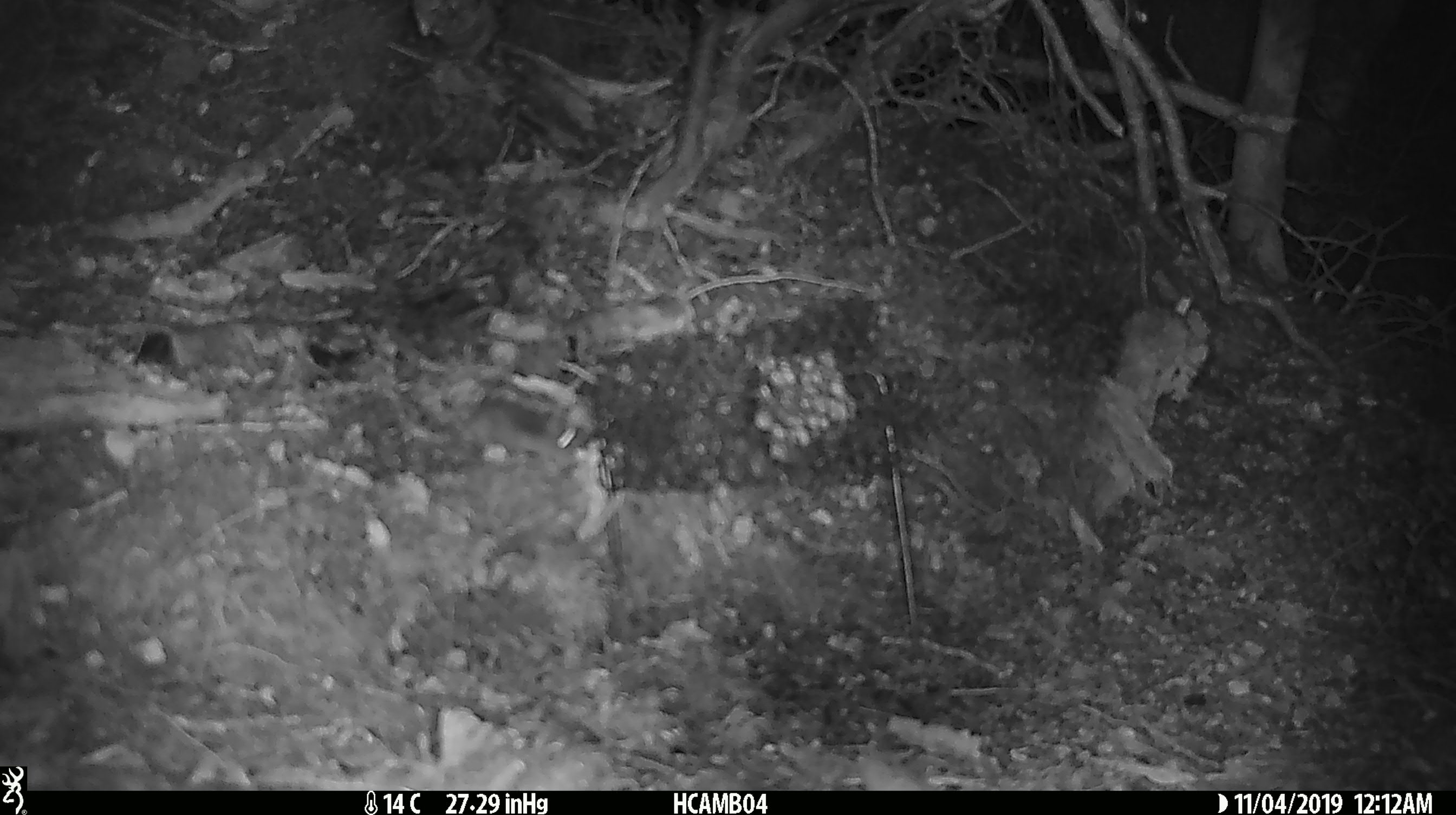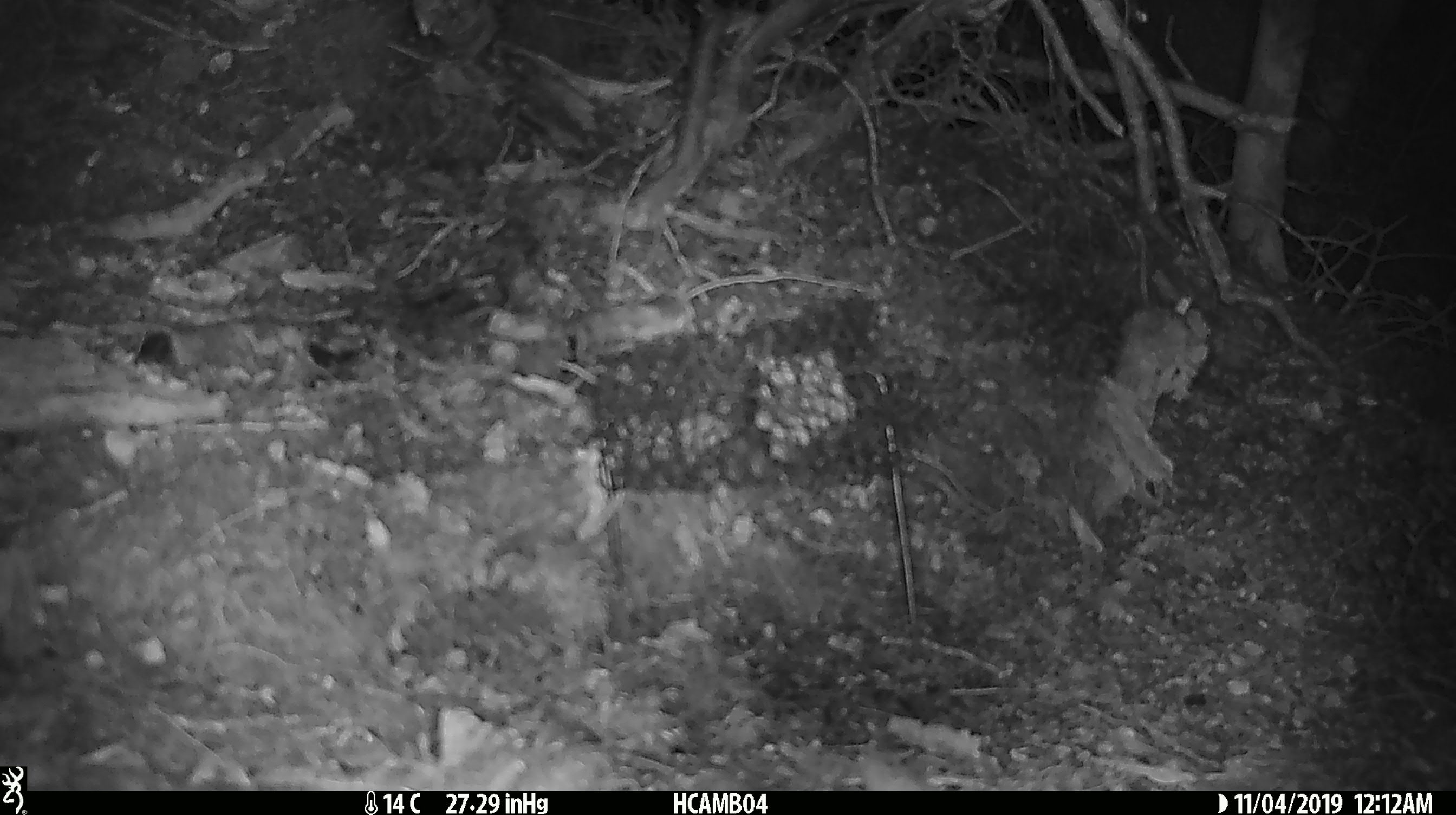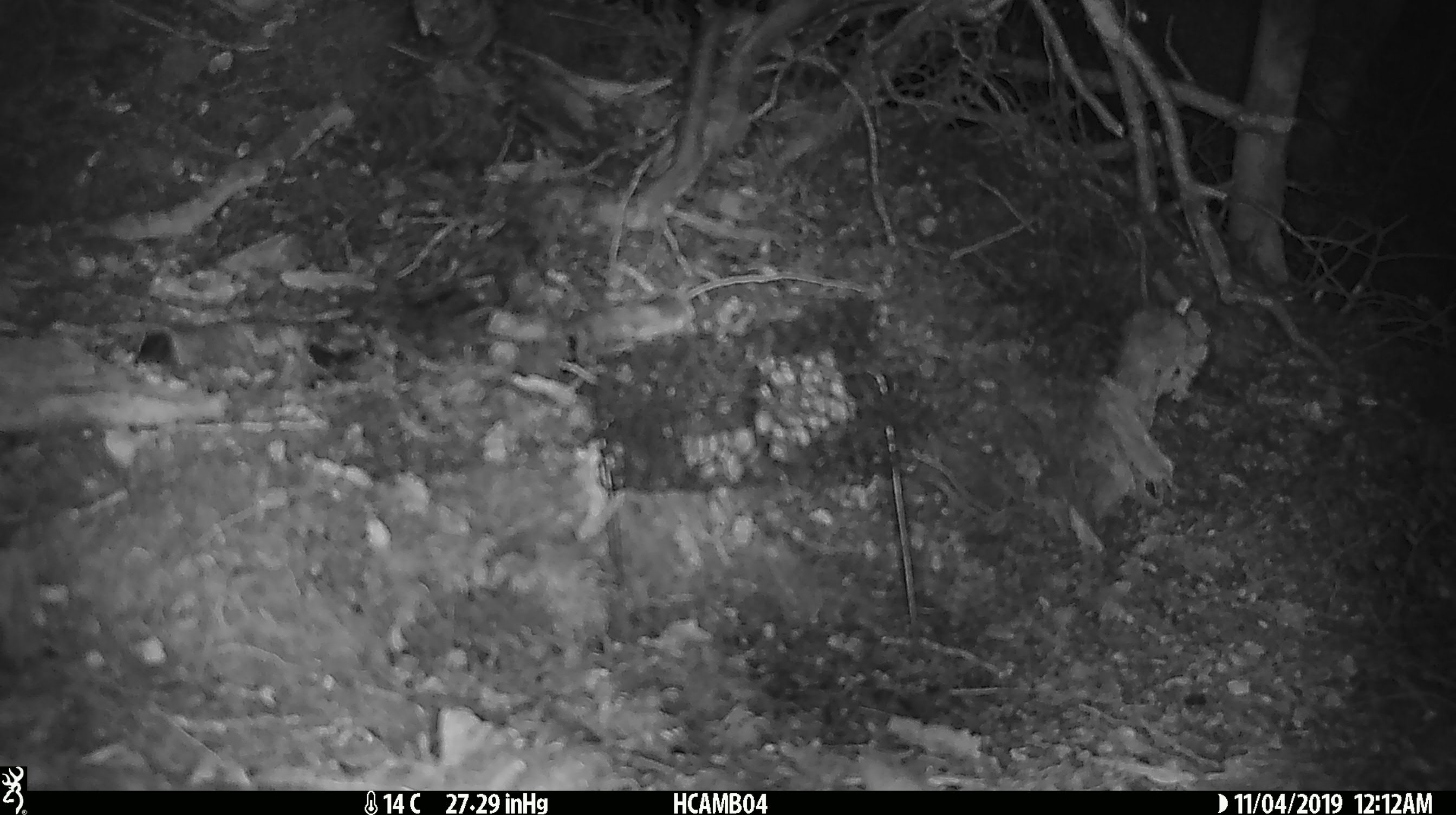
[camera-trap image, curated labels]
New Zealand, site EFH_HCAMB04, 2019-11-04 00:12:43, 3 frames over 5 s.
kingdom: Animalia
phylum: Chordata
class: Mammalia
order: Rodentia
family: Muridae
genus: Mus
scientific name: Mus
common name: mouse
Mouse (Mus).